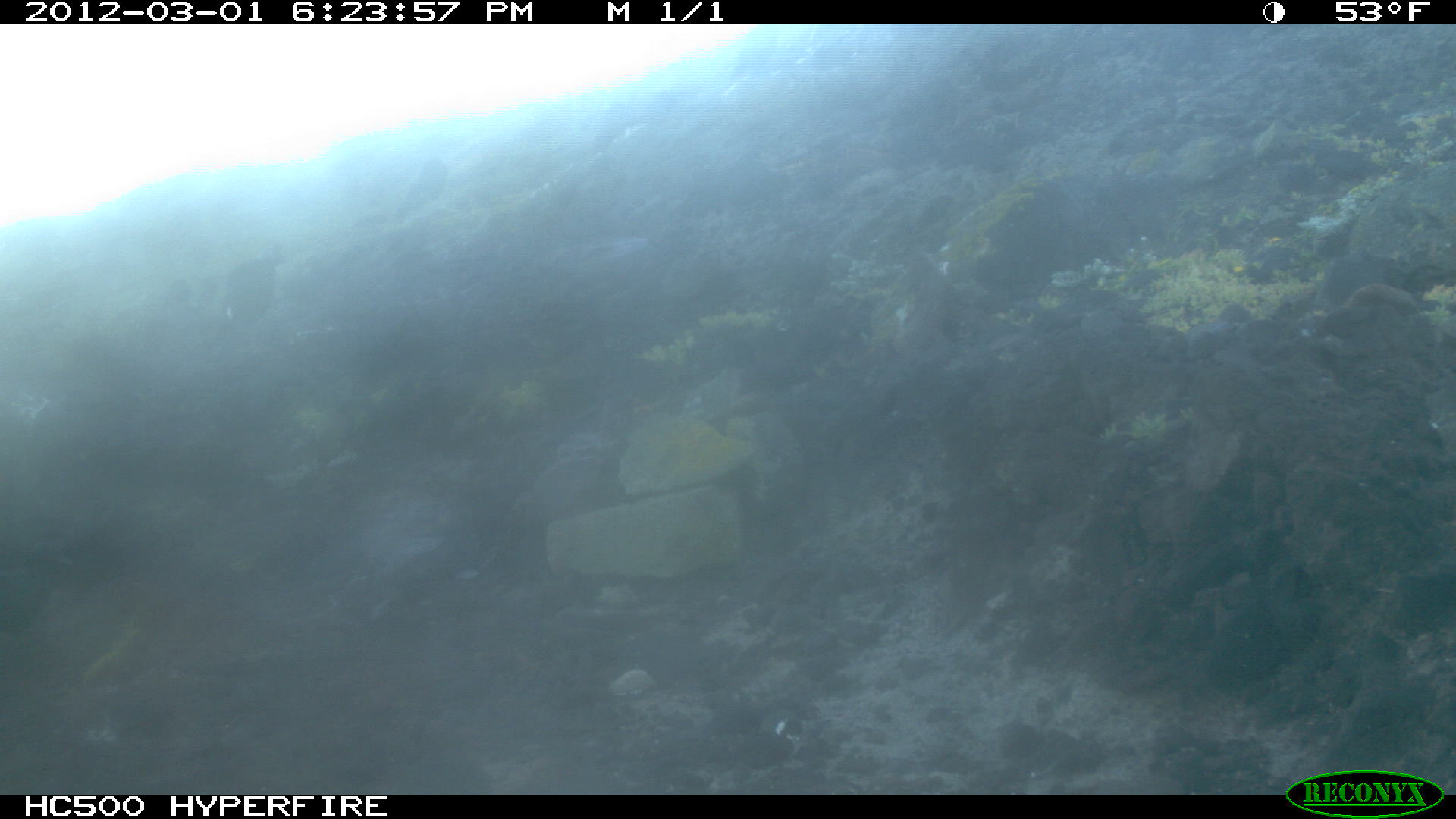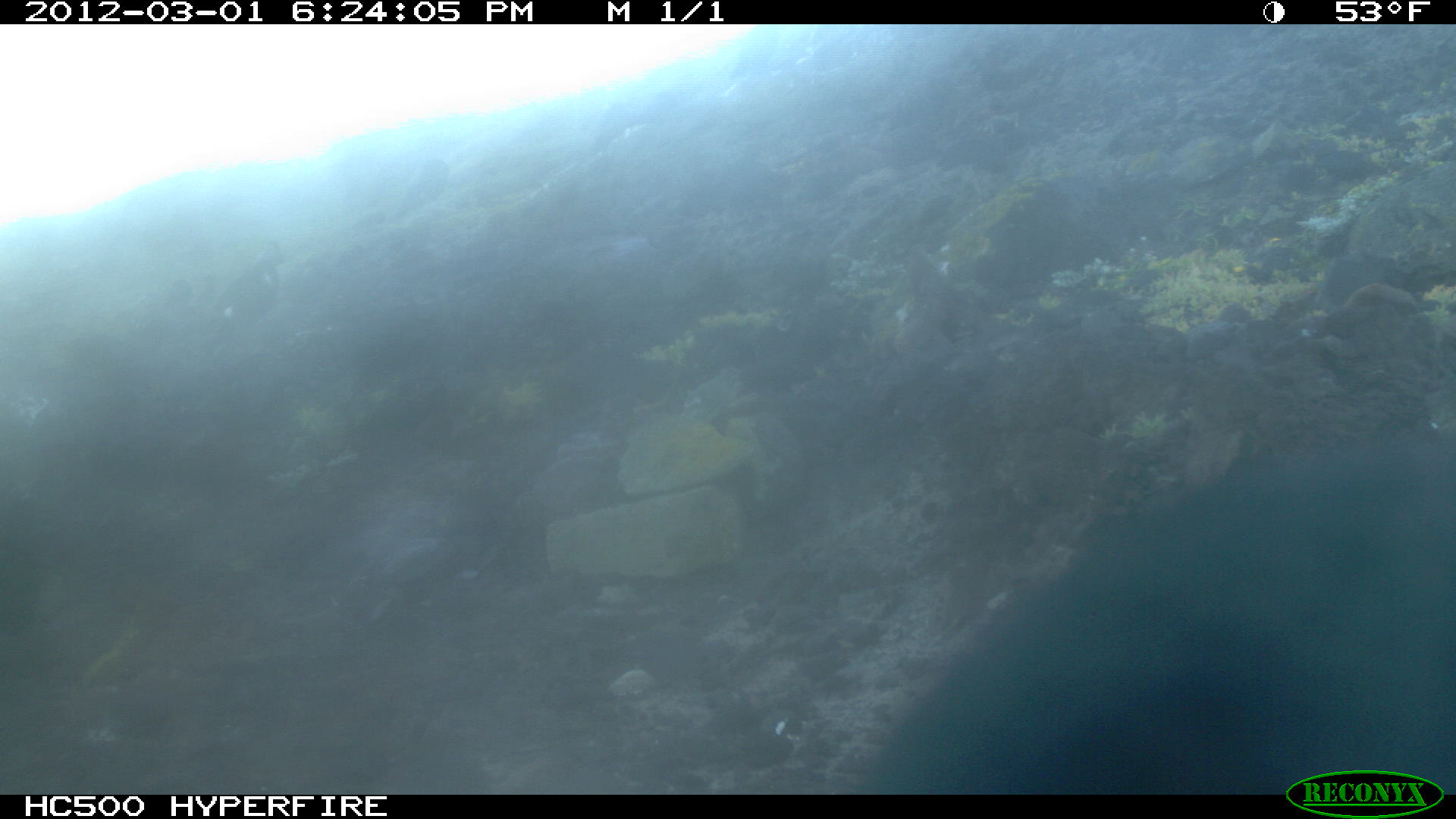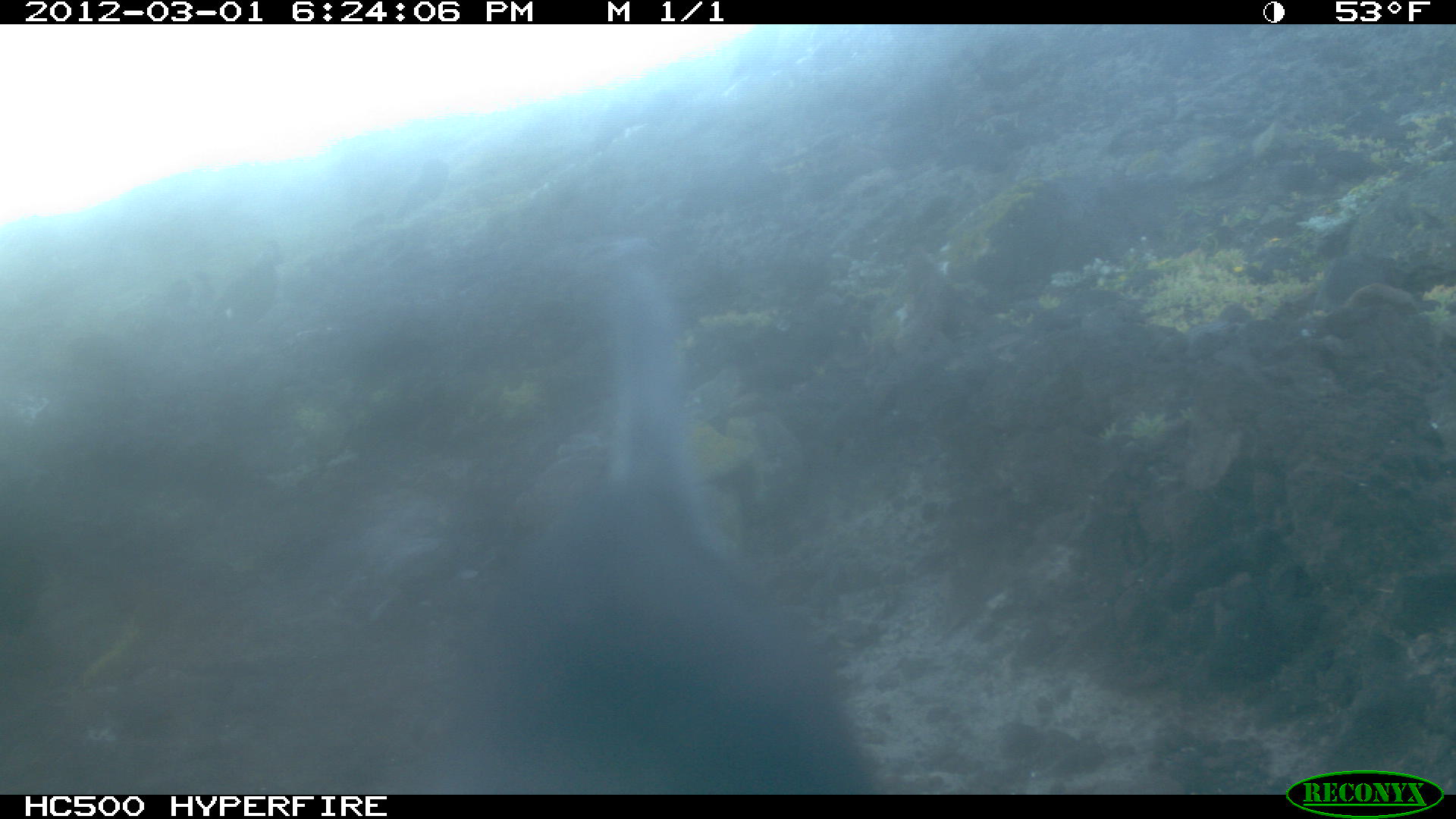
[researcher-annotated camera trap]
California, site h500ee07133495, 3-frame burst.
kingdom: Animalia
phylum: Chordata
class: Aves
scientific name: Aves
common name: bird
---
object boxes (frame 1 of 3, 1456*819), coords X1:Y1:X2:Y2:
bird: 0:552:72:645; 222:251:287:325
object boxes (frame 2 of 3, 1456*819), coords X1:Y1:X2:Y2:
bird: 874:469:1455:793; 213:243:287:321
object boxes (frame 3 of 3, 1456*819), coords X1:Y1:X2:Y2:
bird: 422:236:887:792